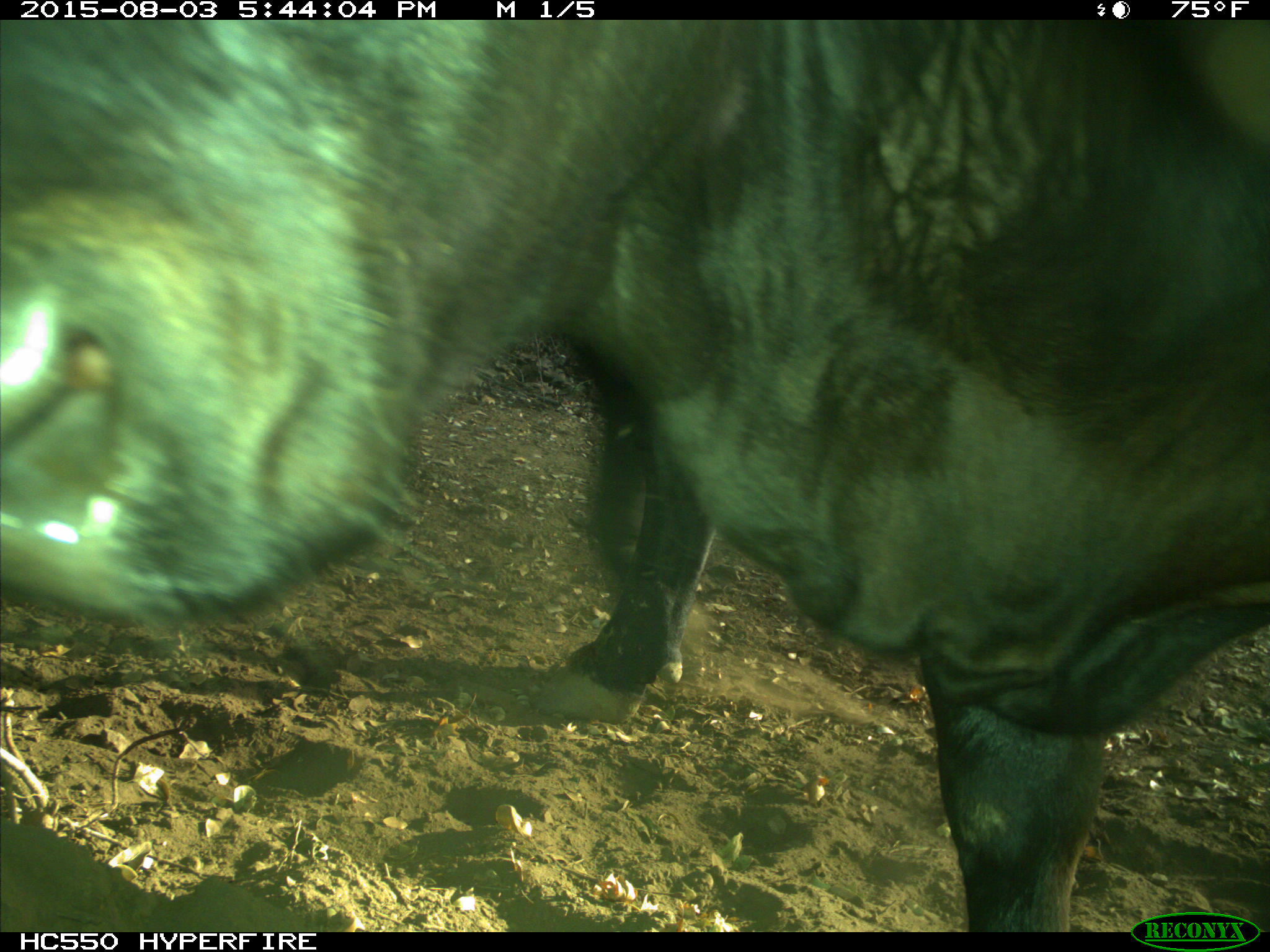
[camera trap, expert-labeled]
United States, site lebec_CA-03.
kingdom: Animalia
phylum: Chordata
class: Mammalia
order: Artiodactyla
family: Bovidae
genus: Bos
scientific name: Bos taurus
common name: domestic cow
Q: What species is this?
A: Bos taurus (domestic cow).